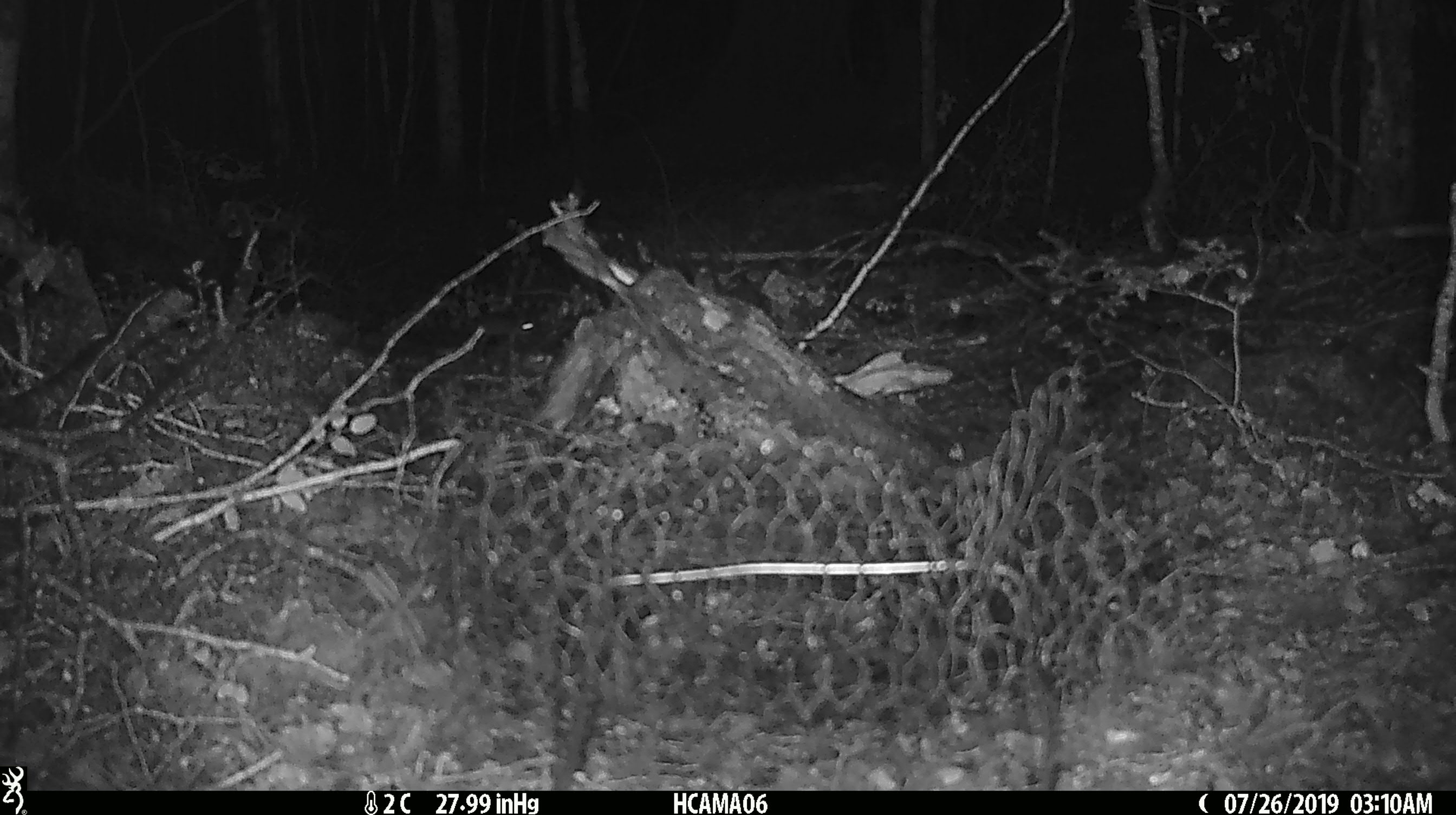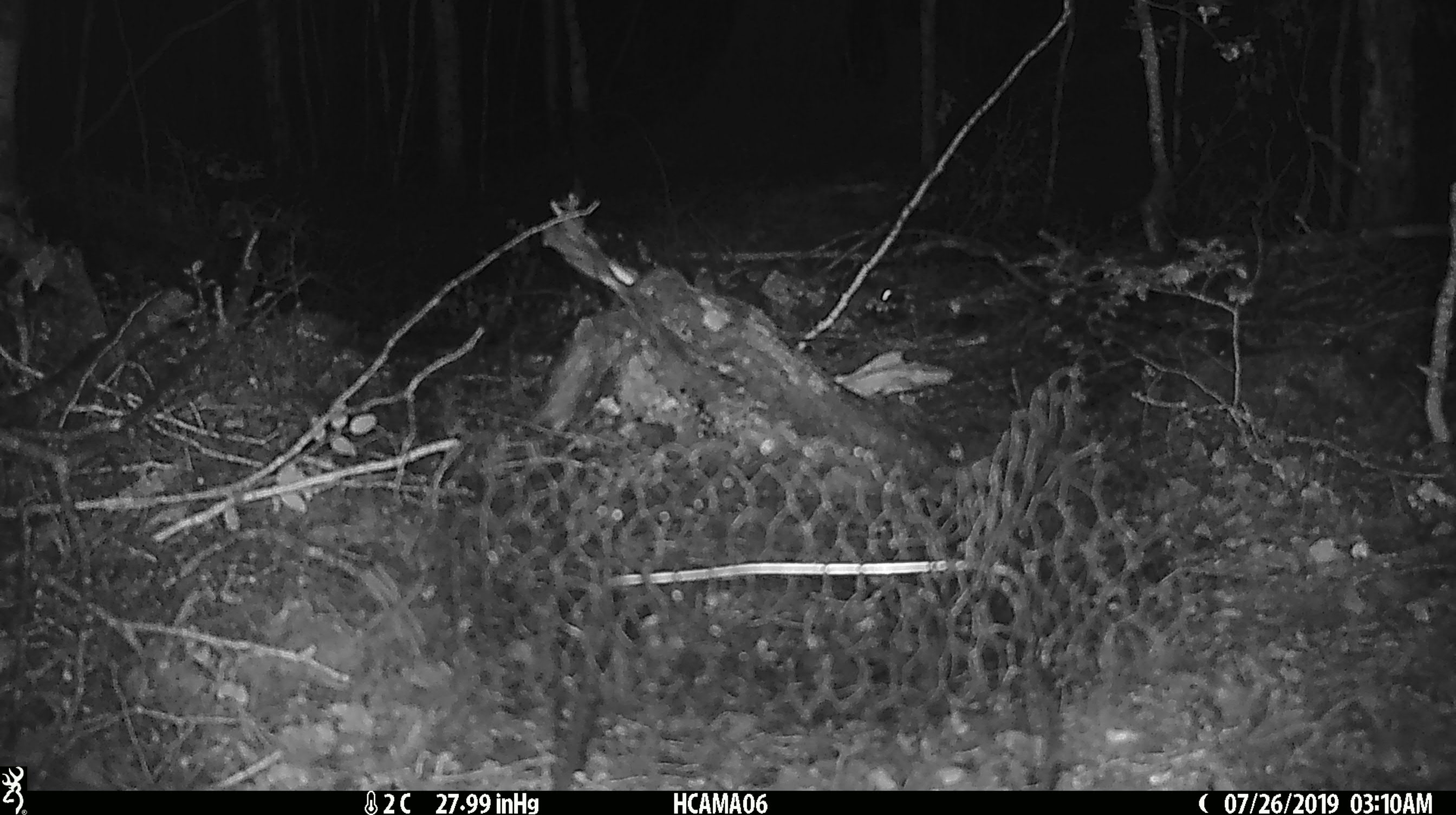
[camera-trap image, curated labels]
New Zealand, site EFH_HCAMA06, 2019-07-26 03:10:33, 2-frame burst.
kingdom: Animalia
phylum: Chordata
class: Mammalia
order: Rodentia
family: Muridae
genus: Mus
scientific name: Mus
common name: mouse